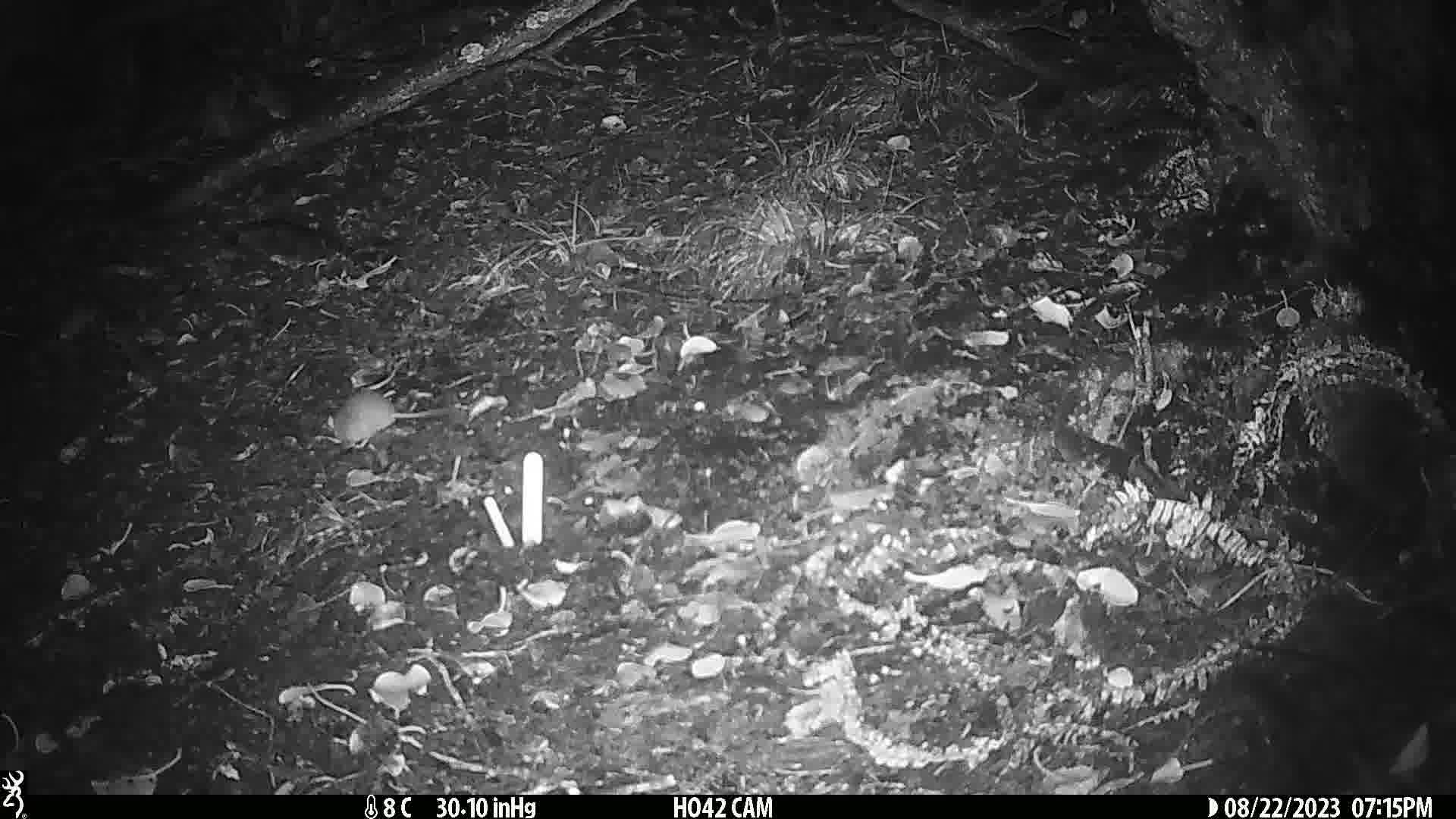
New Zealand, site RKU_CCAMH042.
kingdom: Animalia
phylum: Chordata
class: Mammalia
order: Rodentia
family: Muridae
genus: Rattus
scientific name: Rattus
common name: rat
Rat (Rattus).